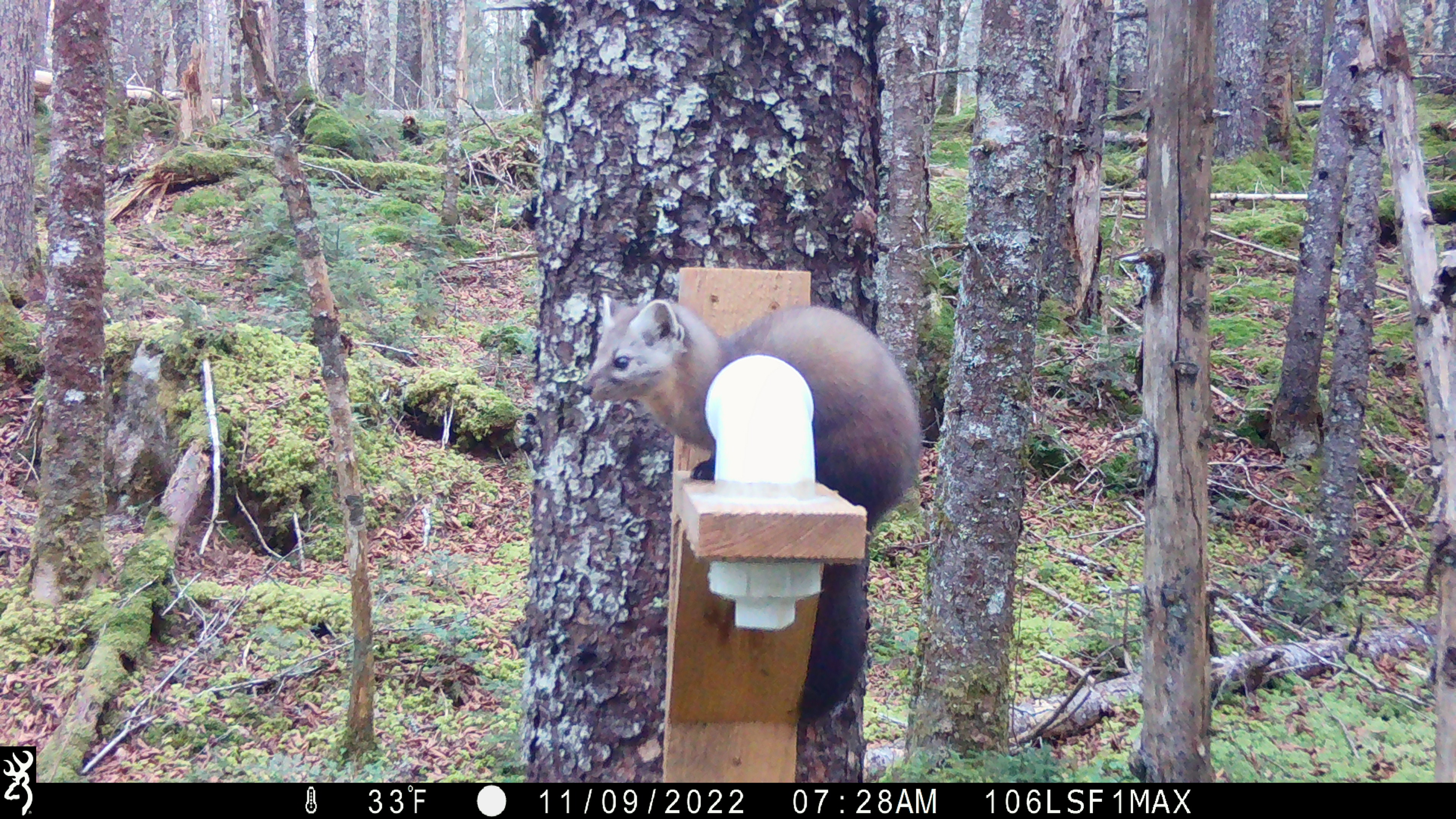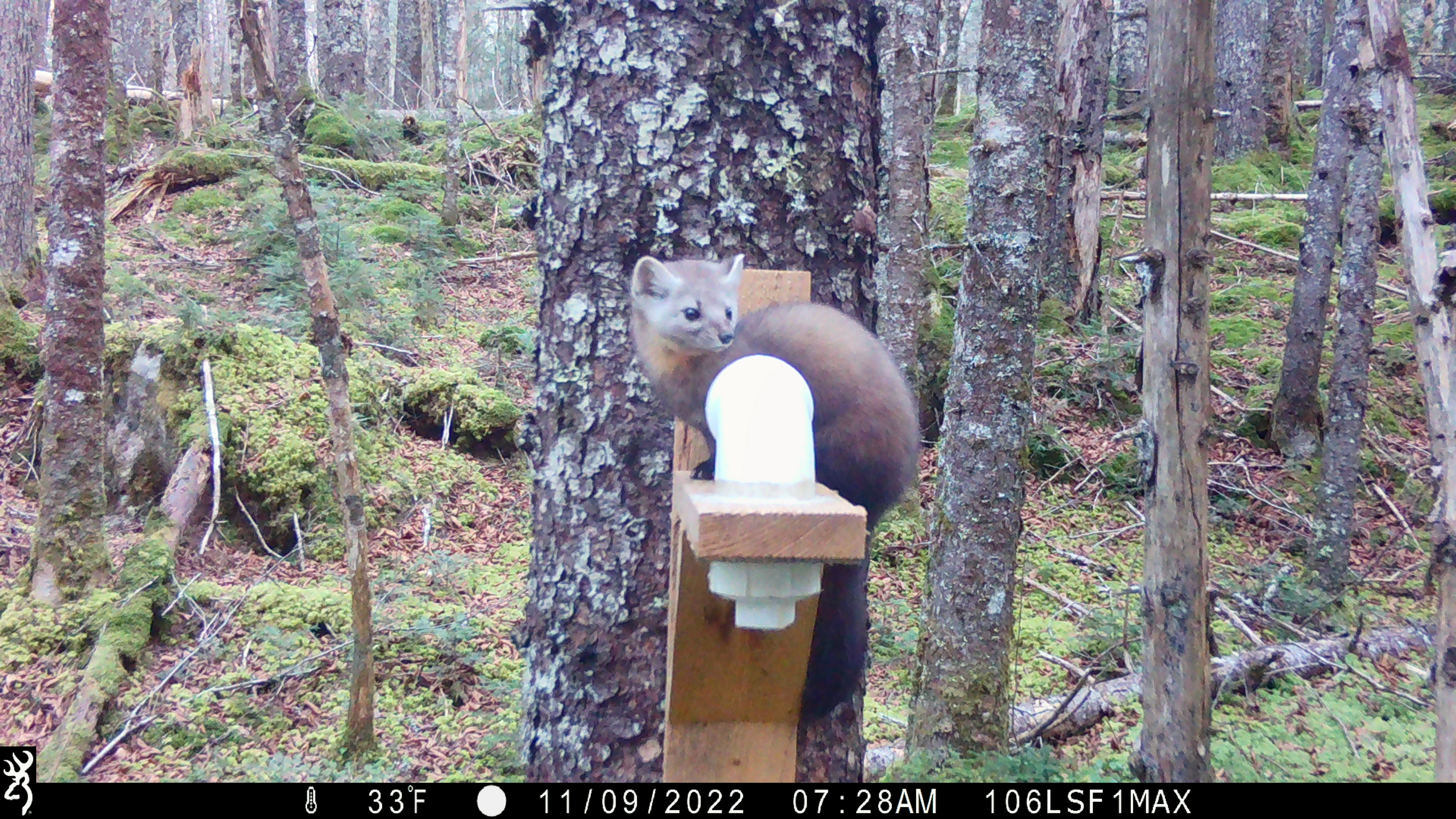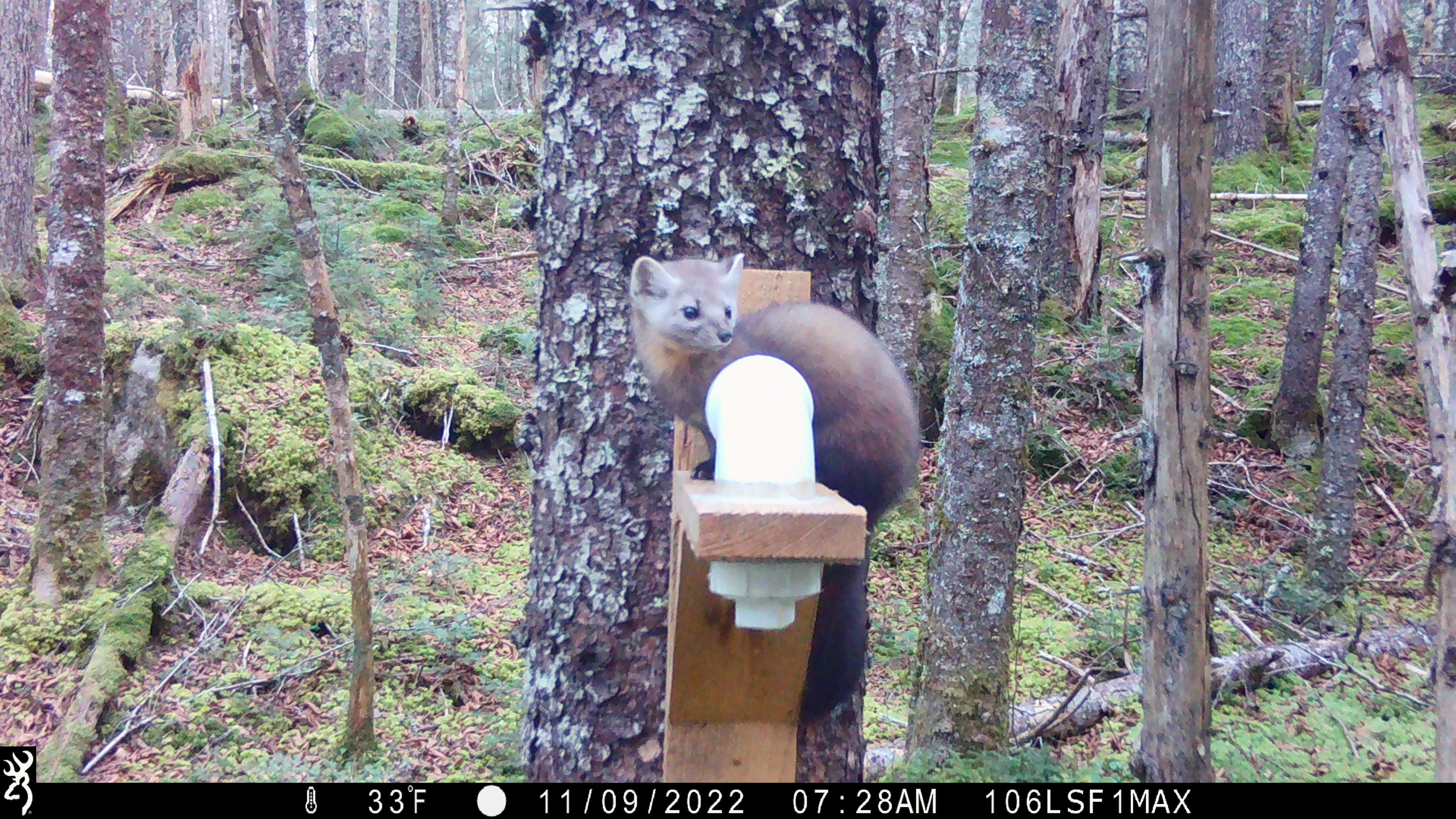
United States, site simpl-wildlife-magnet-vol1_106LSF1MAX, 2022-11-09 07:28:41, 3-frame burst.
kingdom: Animalia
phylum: Chordata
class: Mammalia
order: Carnivora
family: Mustelidae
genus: Martes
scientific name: Martes americana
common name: american marten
American marten (Martes americana).